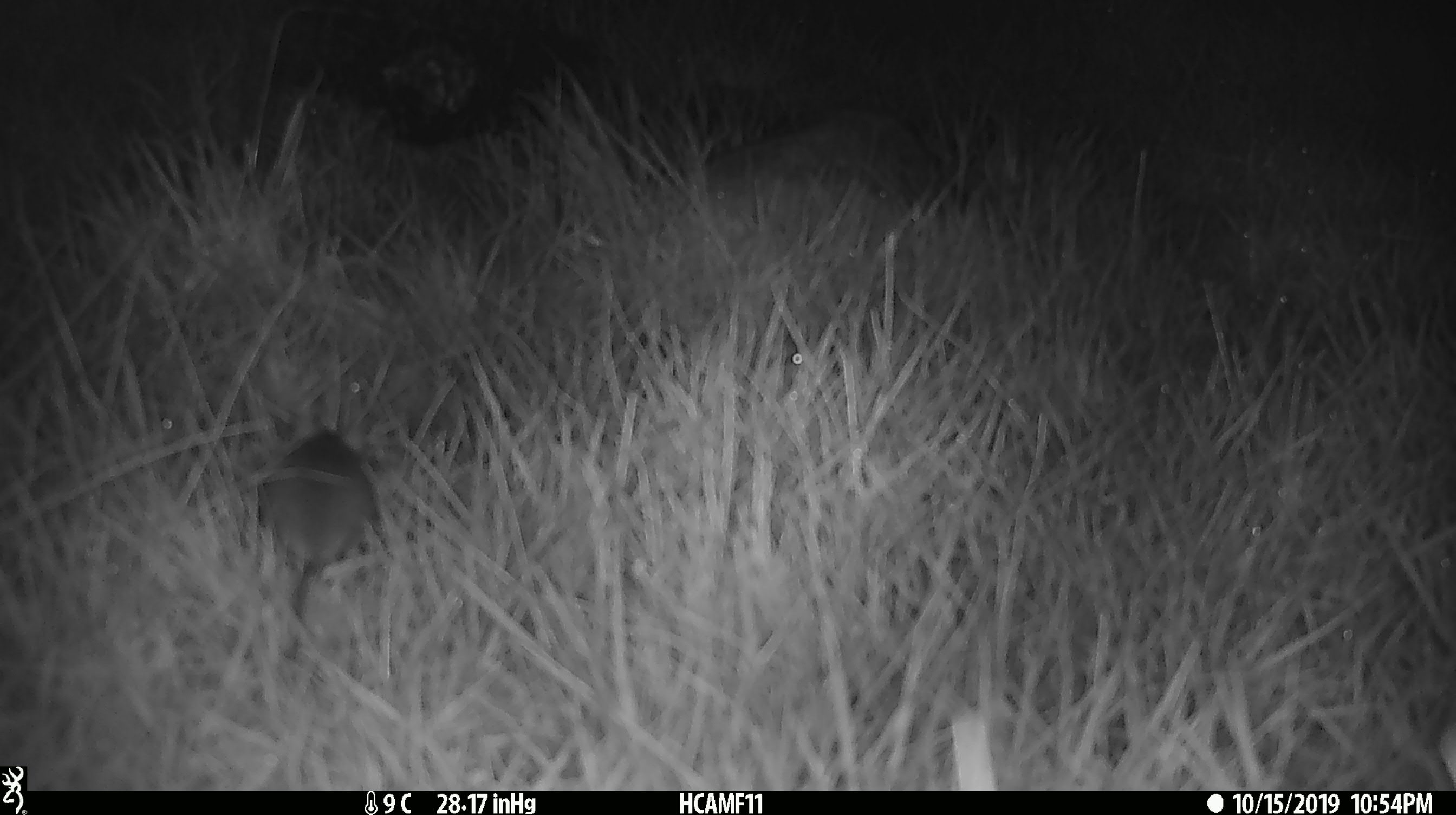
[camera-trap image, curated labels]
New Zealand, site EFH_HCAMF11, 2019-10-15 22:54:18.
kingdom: Animalia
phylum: Chordata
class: Mammalia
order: Rodentia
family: Muridae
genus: Mus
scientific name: Mus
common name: mouse